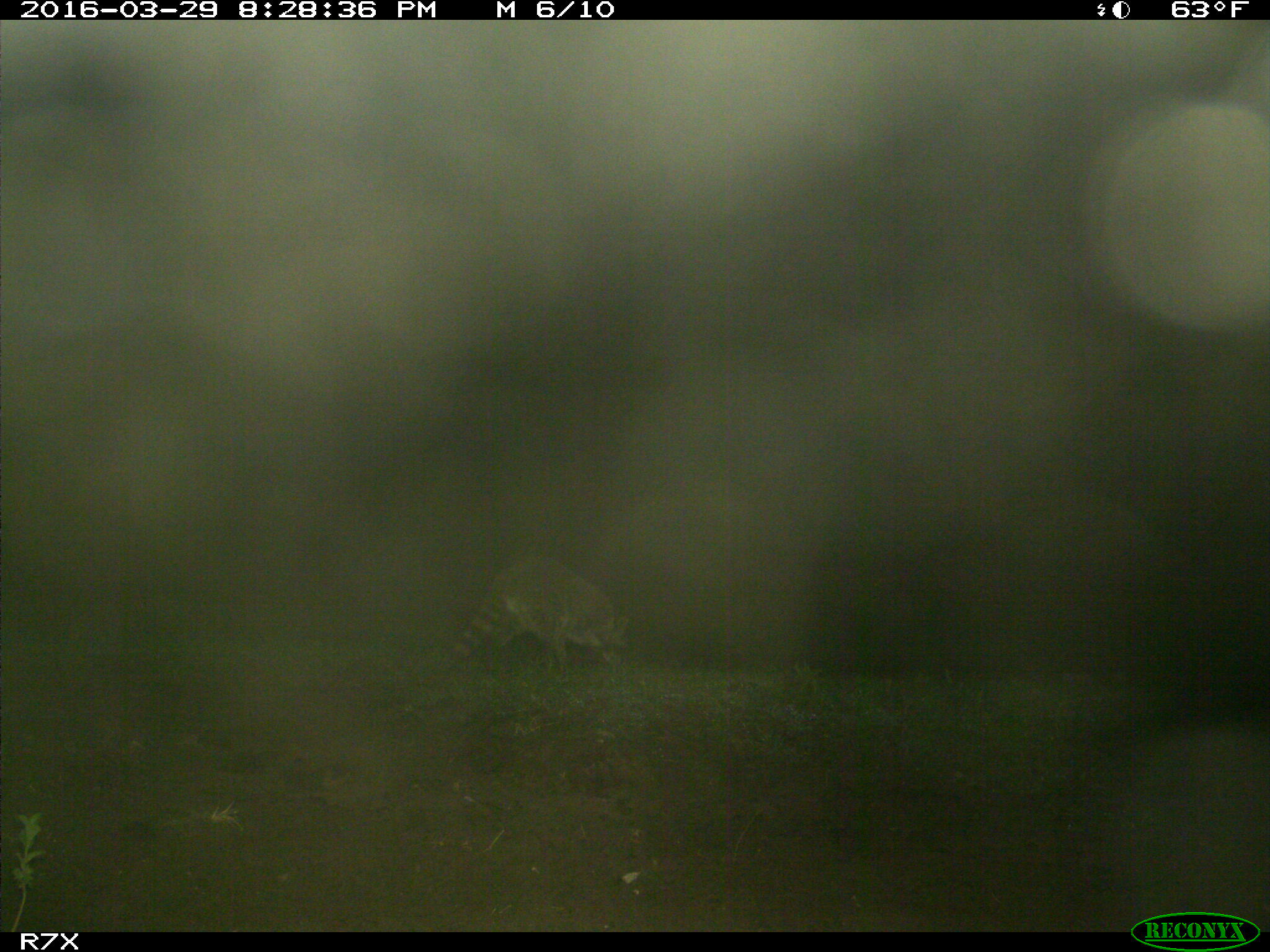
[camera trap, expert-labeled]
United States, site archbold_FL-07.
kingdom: Animalia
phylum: Chordata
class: Mammalia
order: Carnivora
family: Procyonidae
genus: Procyon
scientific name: Procyon lotor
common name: common raccoon